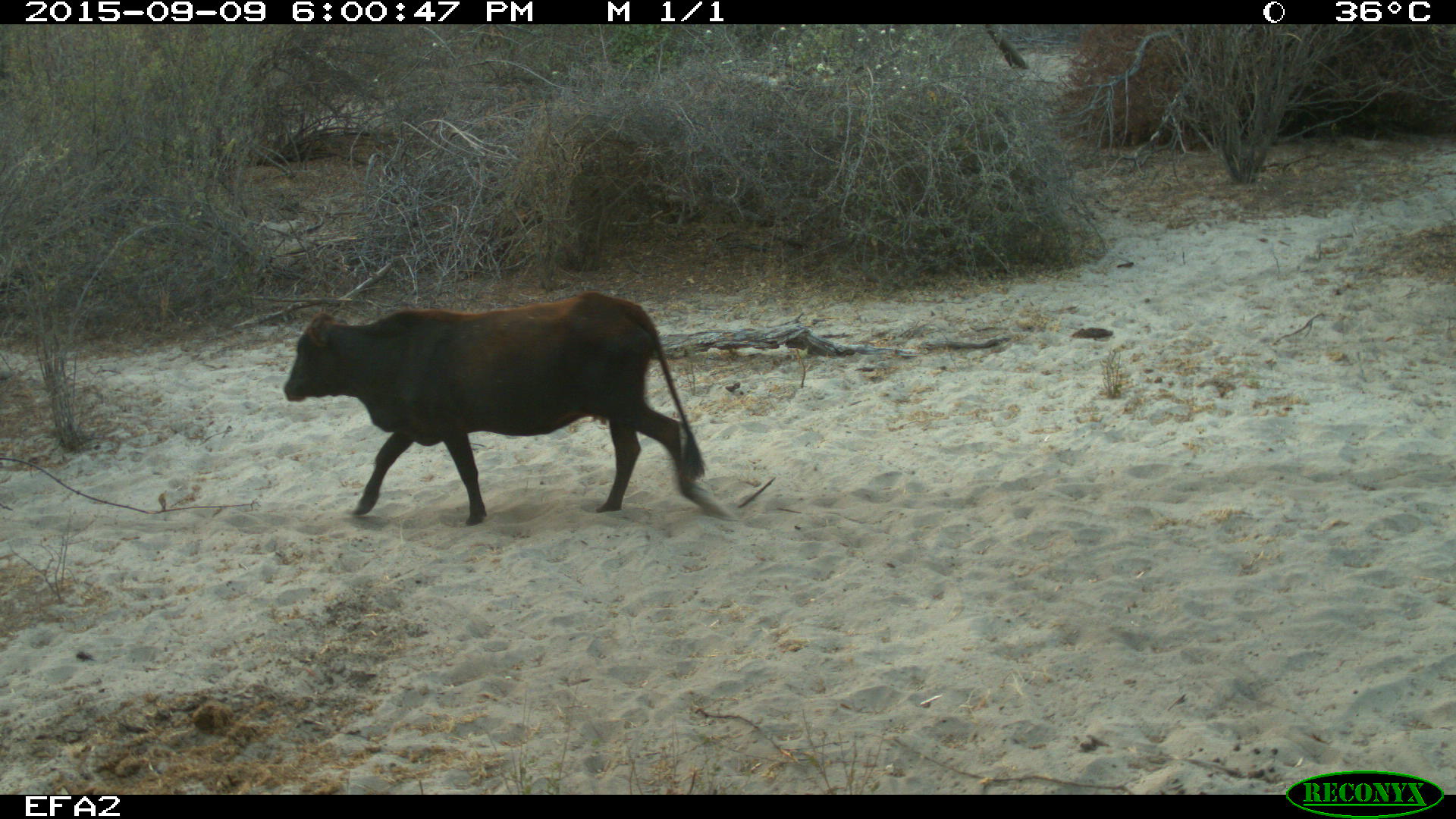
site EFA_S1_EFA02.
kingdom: Animalia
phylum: Chordata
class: Mammalia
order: Artiodactyla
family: Bovidae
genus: Bos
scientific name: Bos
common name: cattle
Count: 1.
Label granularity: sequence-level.